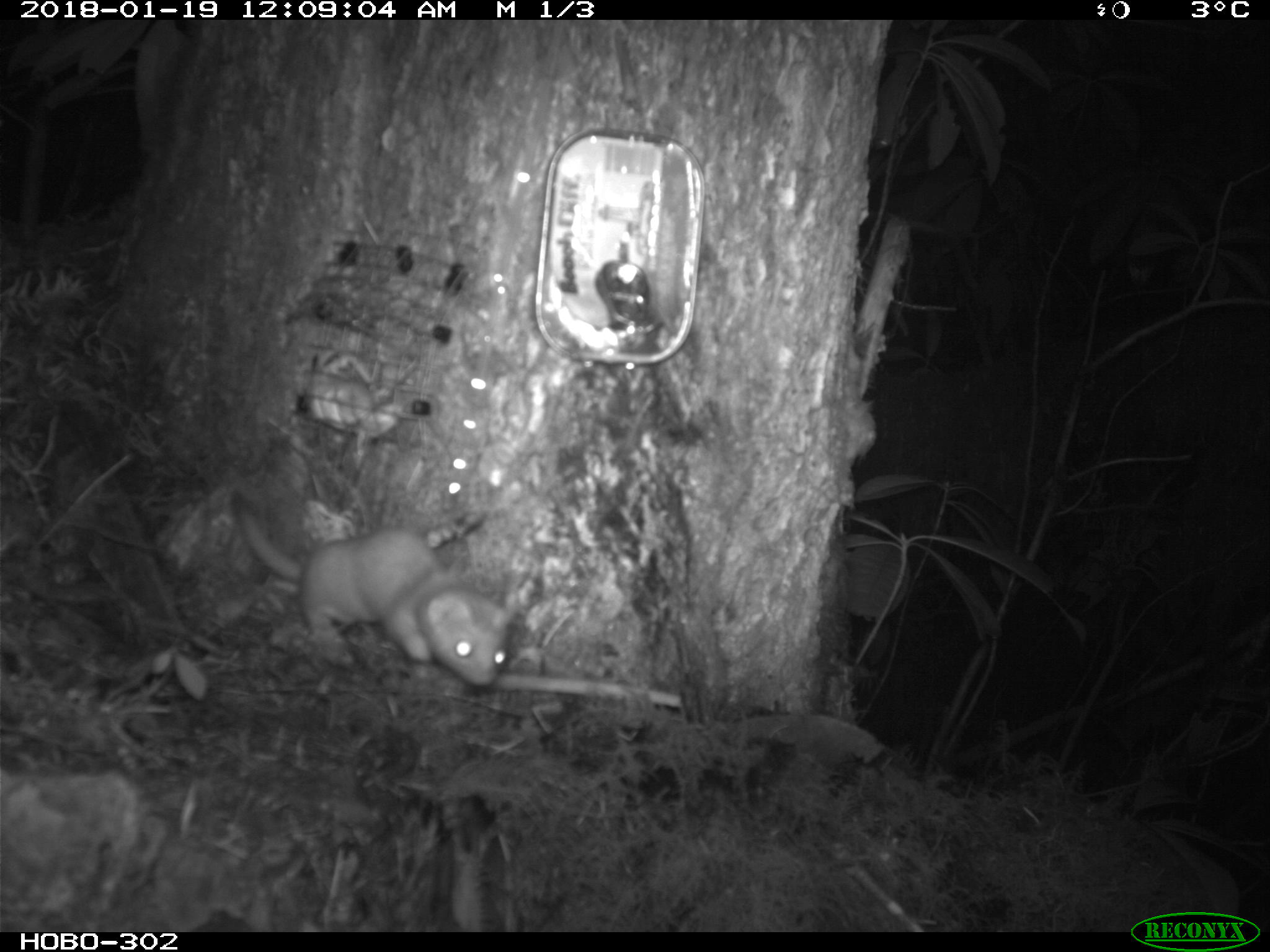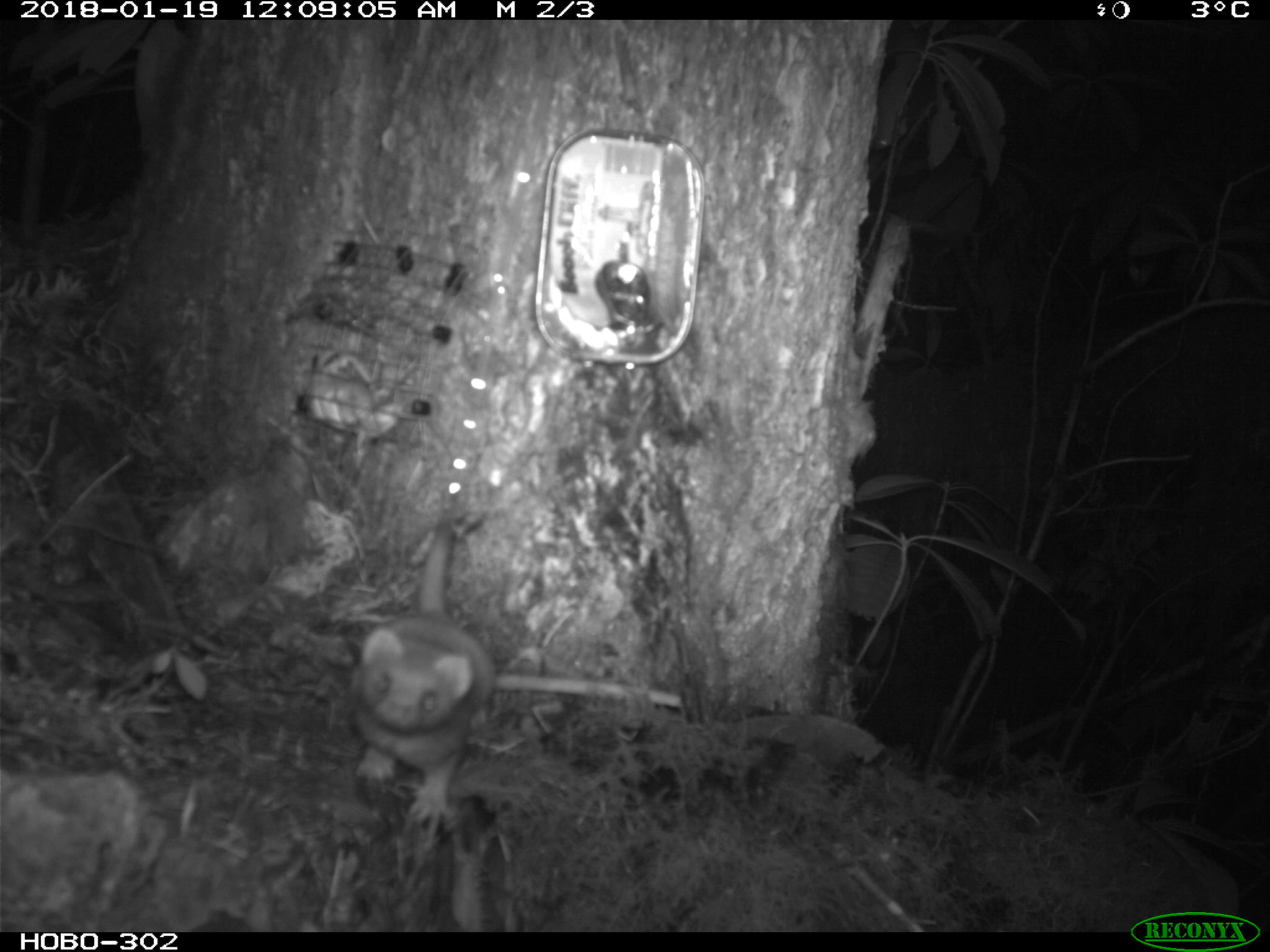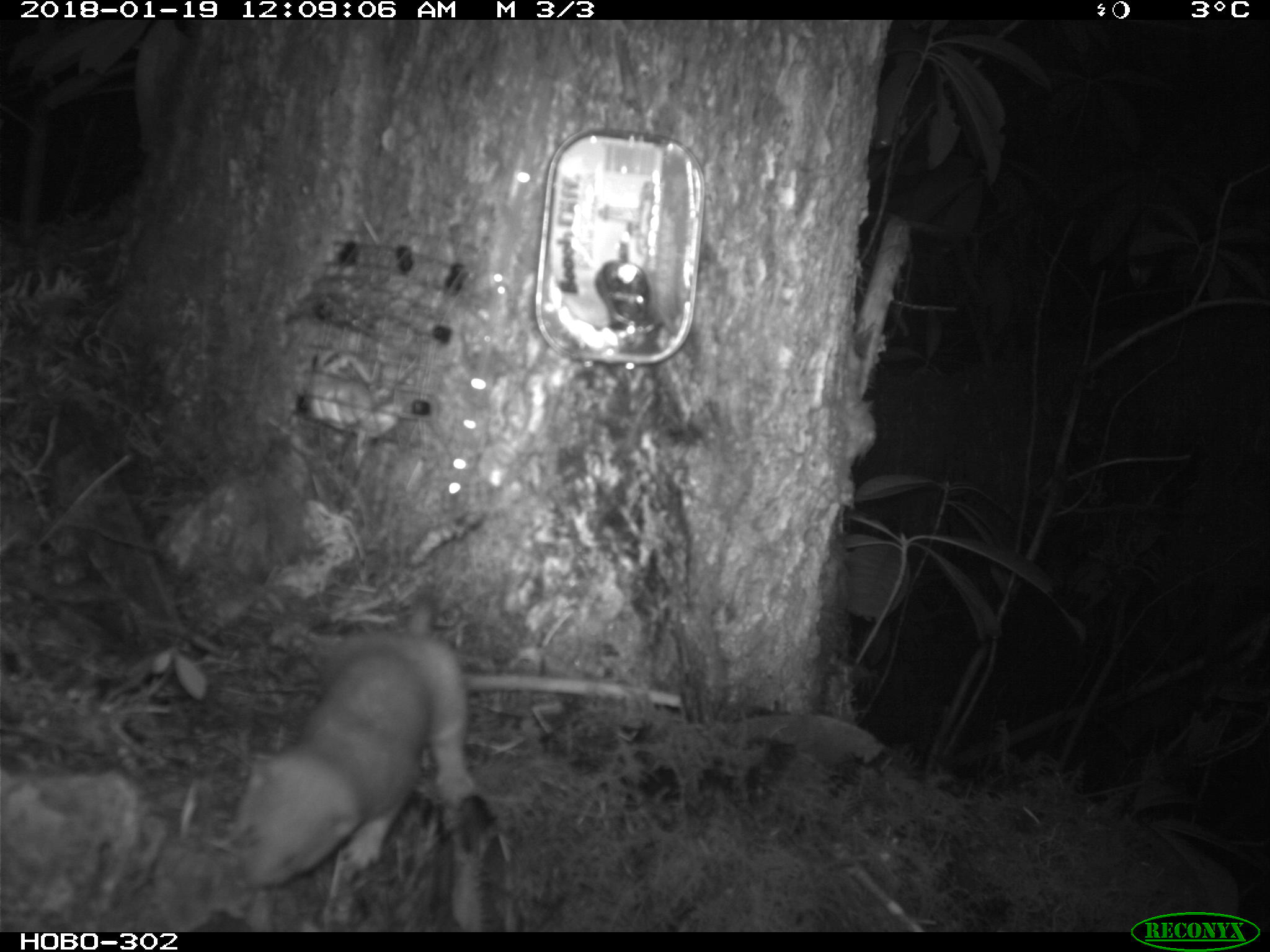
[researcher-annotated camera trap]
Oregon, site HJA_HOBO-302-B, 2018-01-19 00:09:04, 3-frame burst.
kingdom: Animalia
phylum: Chordata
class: Mammalia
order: Carnivora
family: Mustelidae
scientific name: Mustelidae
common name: weasel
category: weasel family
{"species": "weasel family (weasel) (Mustelidae)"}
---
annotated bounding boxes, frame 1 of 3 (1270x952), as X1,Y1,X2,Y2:
weasel family: 224,483,532,703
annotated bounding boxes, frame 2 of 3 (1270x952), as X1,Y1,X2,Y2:
weasel family: 328,515,496,817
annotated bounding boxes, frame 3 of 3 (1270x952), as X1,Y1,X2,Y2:
weasel family: 210,575,480,916